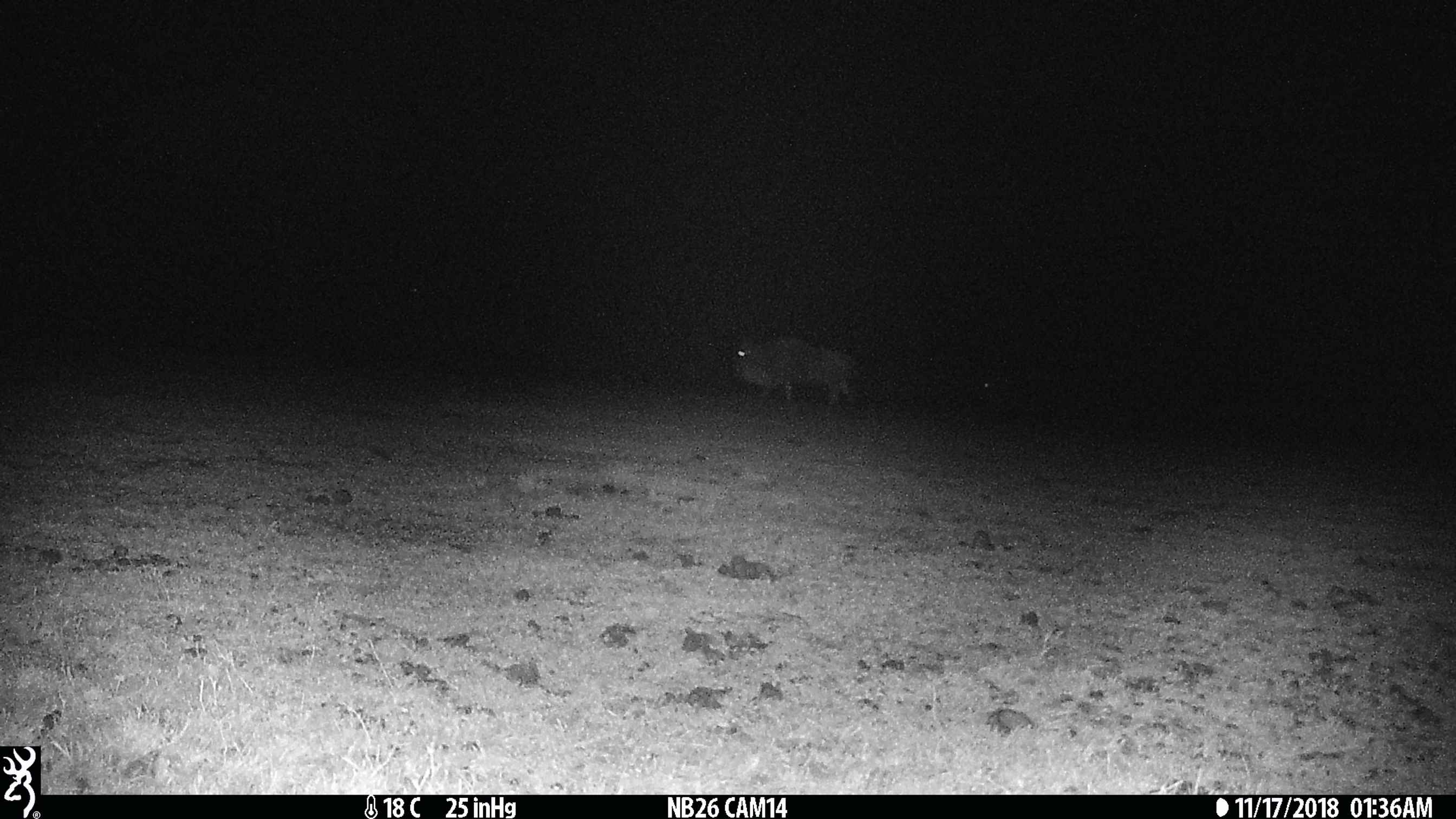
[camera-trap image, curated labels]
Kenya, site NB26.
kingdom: Animalia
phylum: Chordata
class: Mammalia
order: Artiodactyla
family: Bovidae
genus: Connochaetes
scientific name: Connochaetes taurinus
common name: blue wildebeest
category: wildebeest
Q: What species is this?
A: Wildebeest (blue wildebeest) (Connochaetes taurinus).